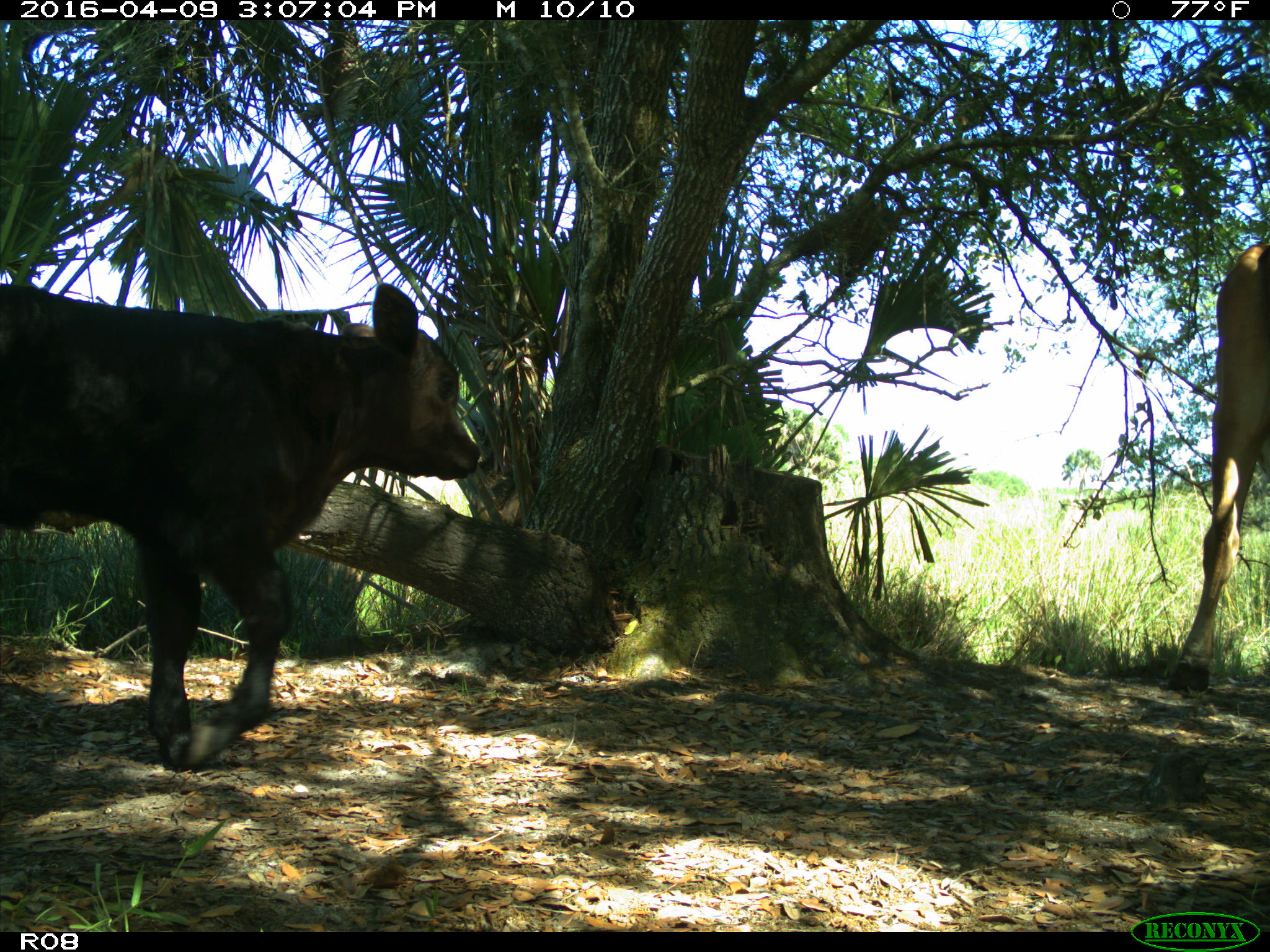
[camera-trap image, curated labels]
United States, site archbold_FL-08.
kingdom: Animalia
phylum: Chordata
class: Mammalia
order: Artiodactyla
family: Bovidae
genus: Bos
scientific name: Bos taurus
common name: domestic cow